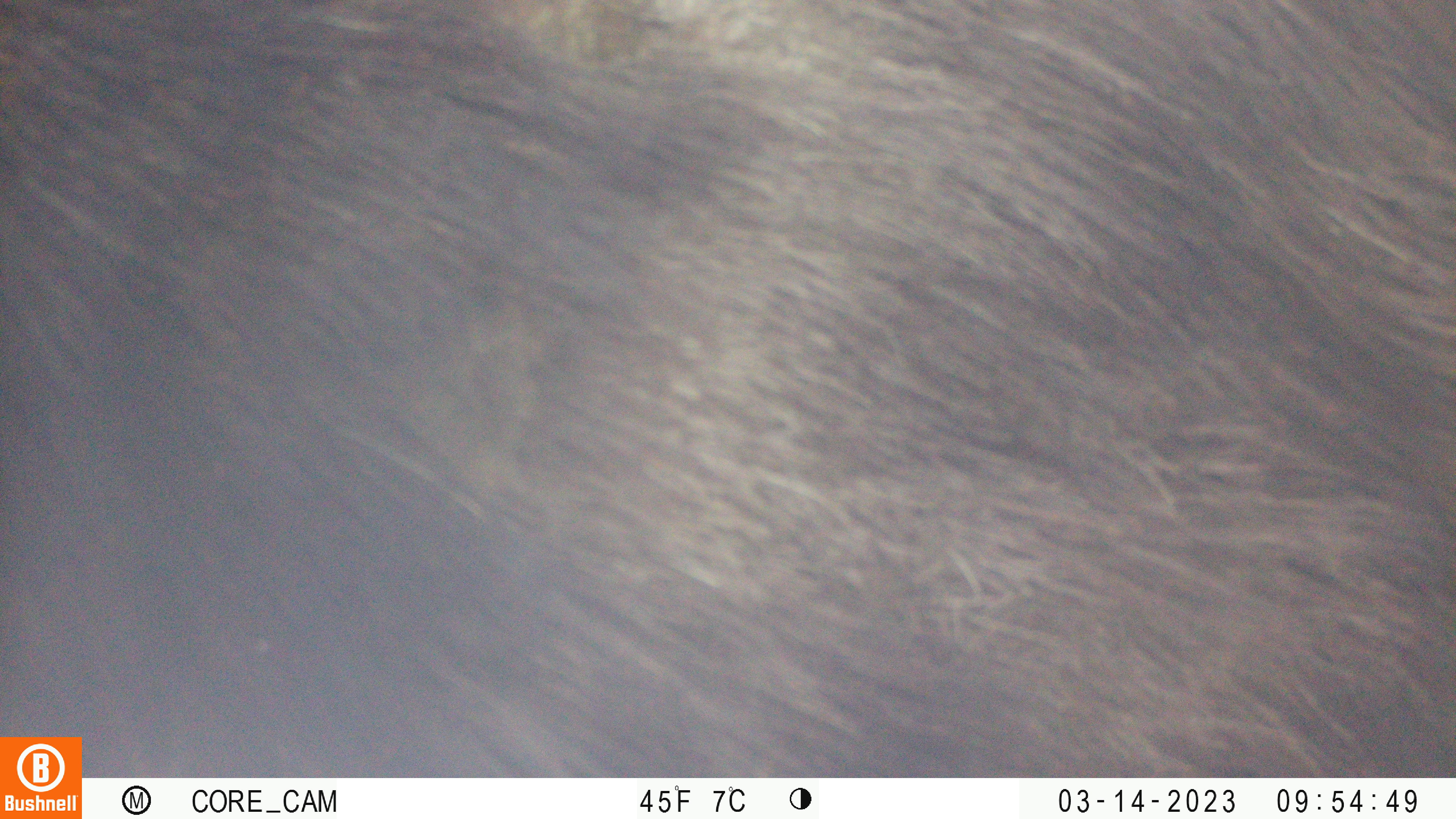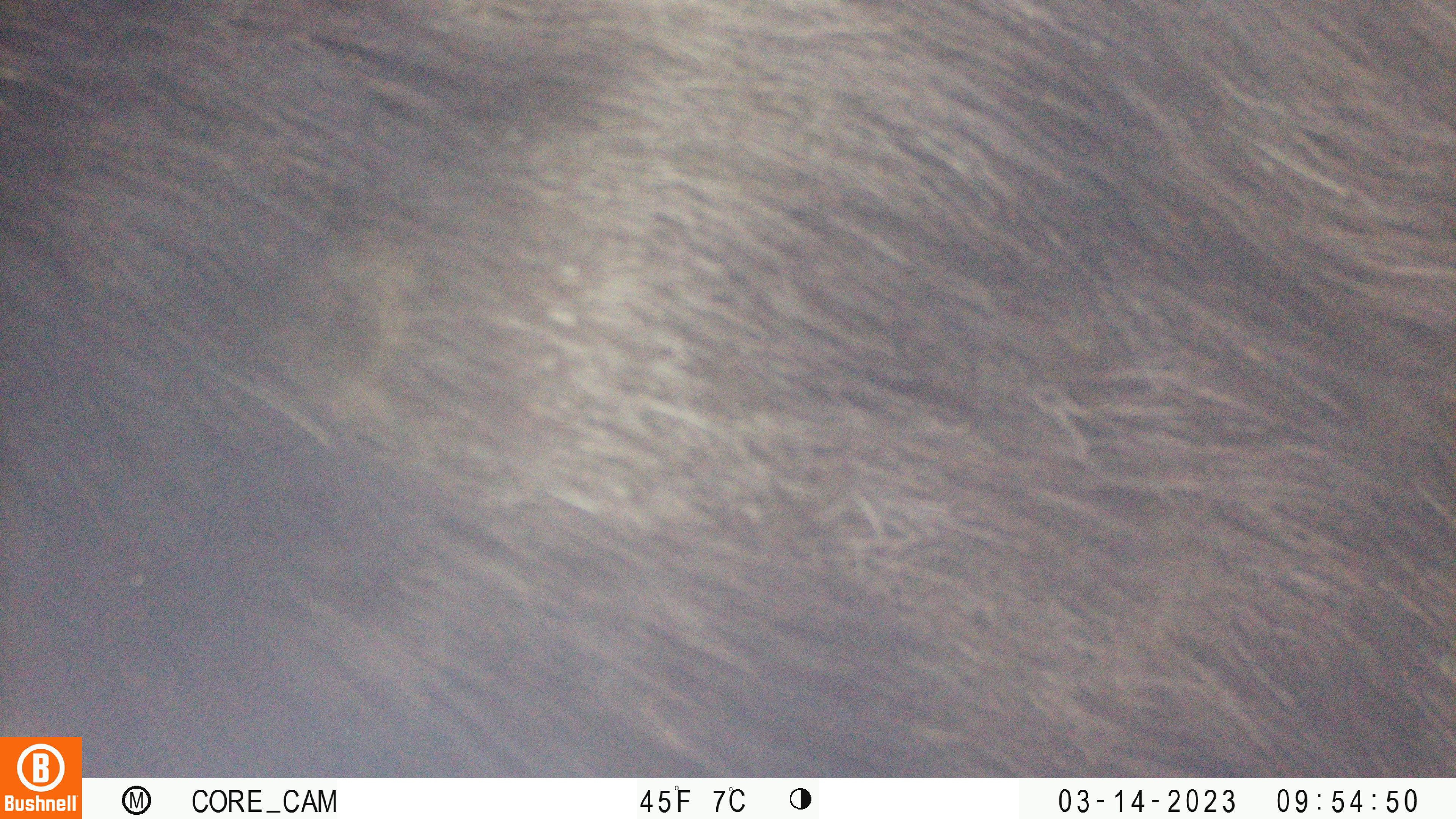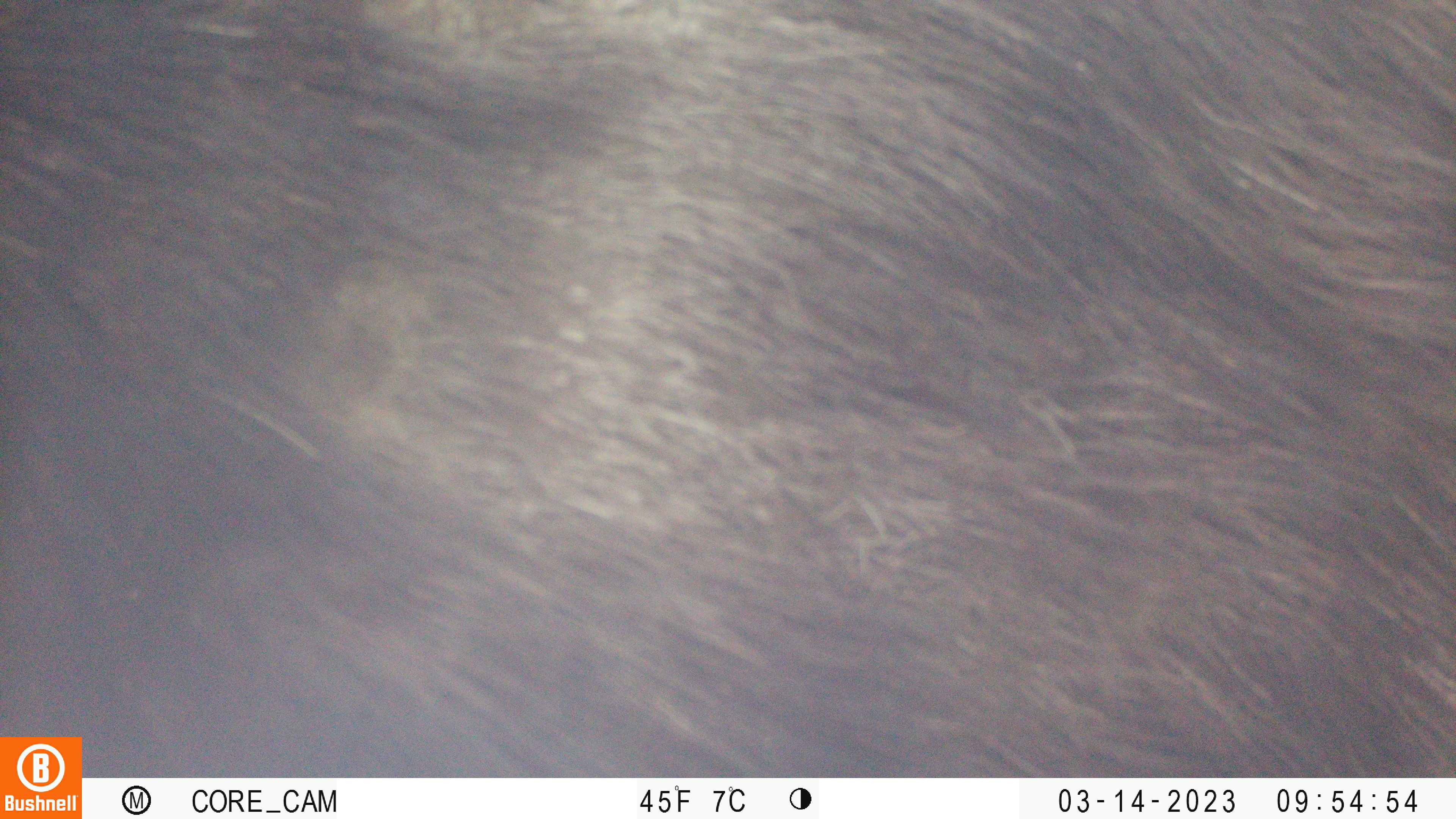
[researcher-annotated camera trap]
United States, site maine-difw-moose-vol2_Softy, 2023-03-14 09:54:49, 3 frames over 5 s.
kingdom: Animalia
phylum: Chordata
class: Mammalia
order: Artiodactyla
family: Cervidae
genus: Alces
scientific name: Alces alces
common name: moose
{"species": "moose (Alces alces)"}